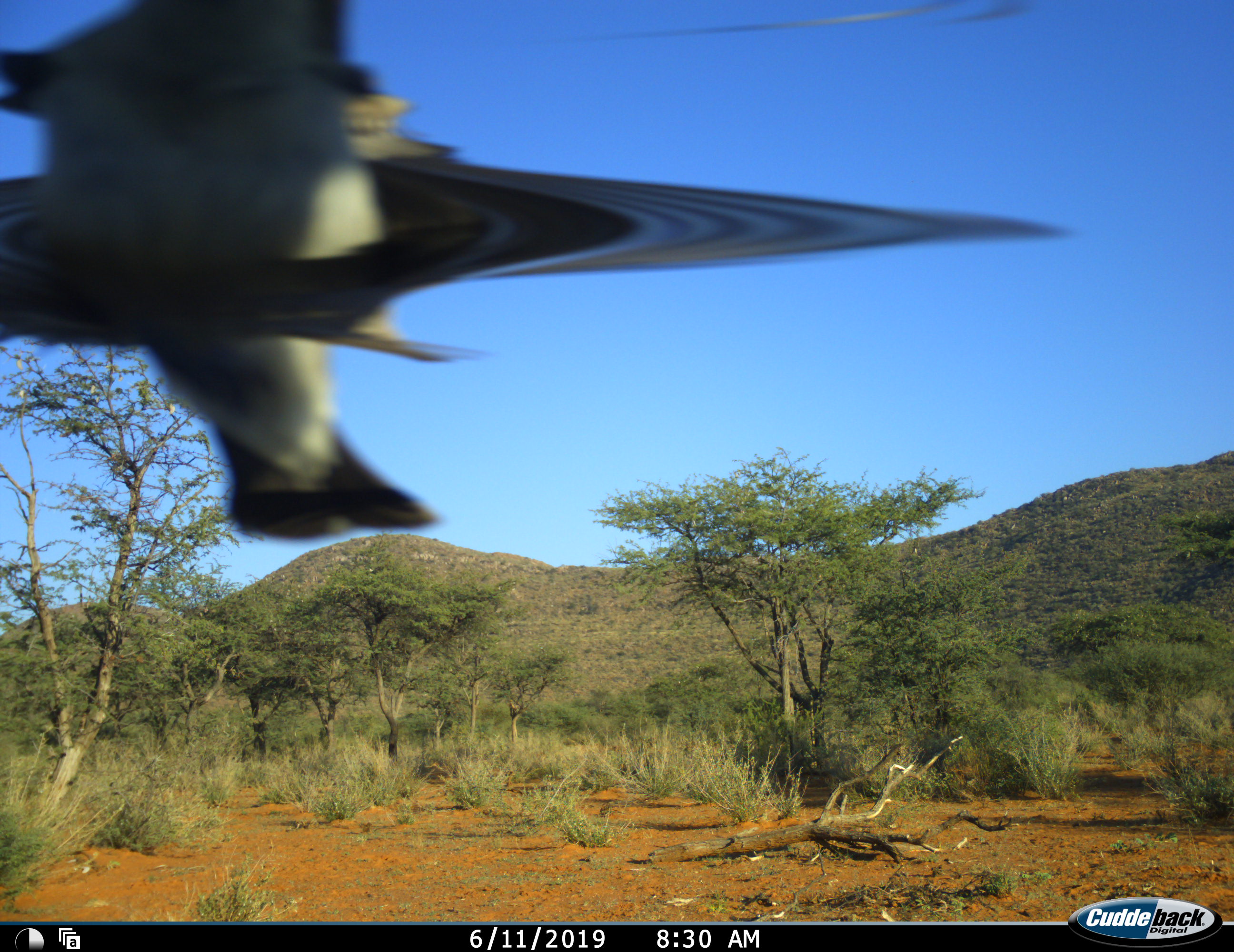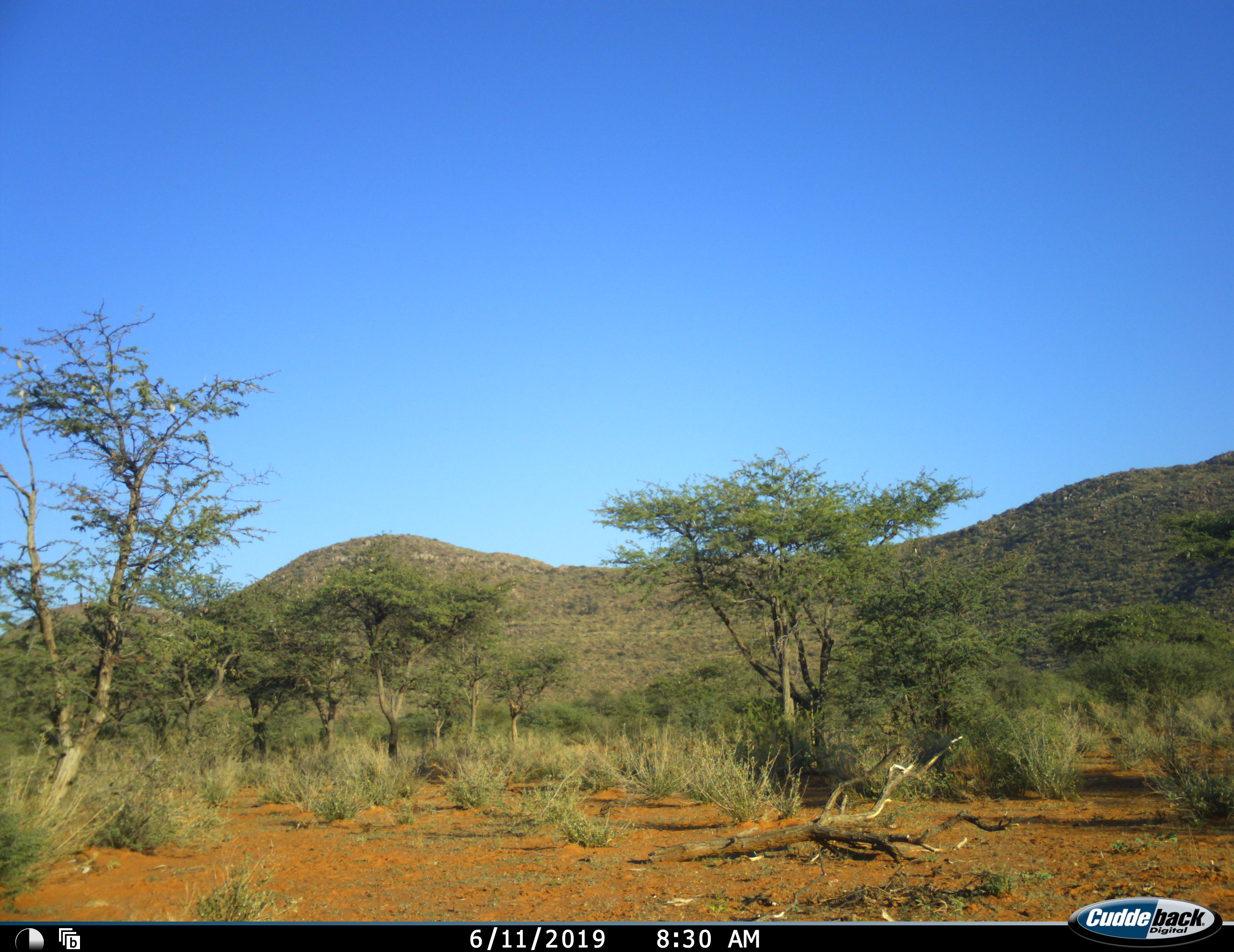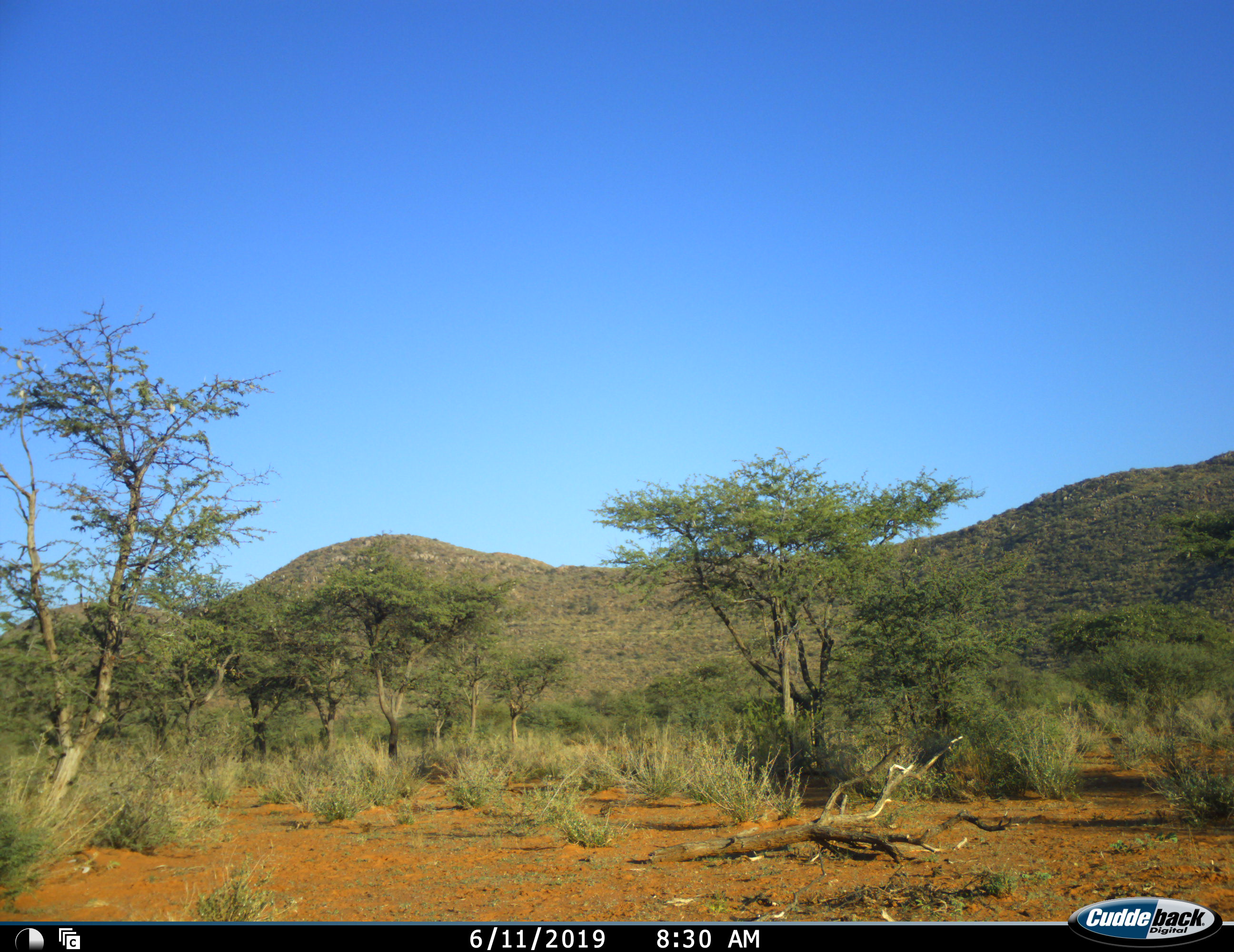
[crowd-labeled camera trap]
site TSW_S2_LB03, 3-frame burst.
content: unidentified animal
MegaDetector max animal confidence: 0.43